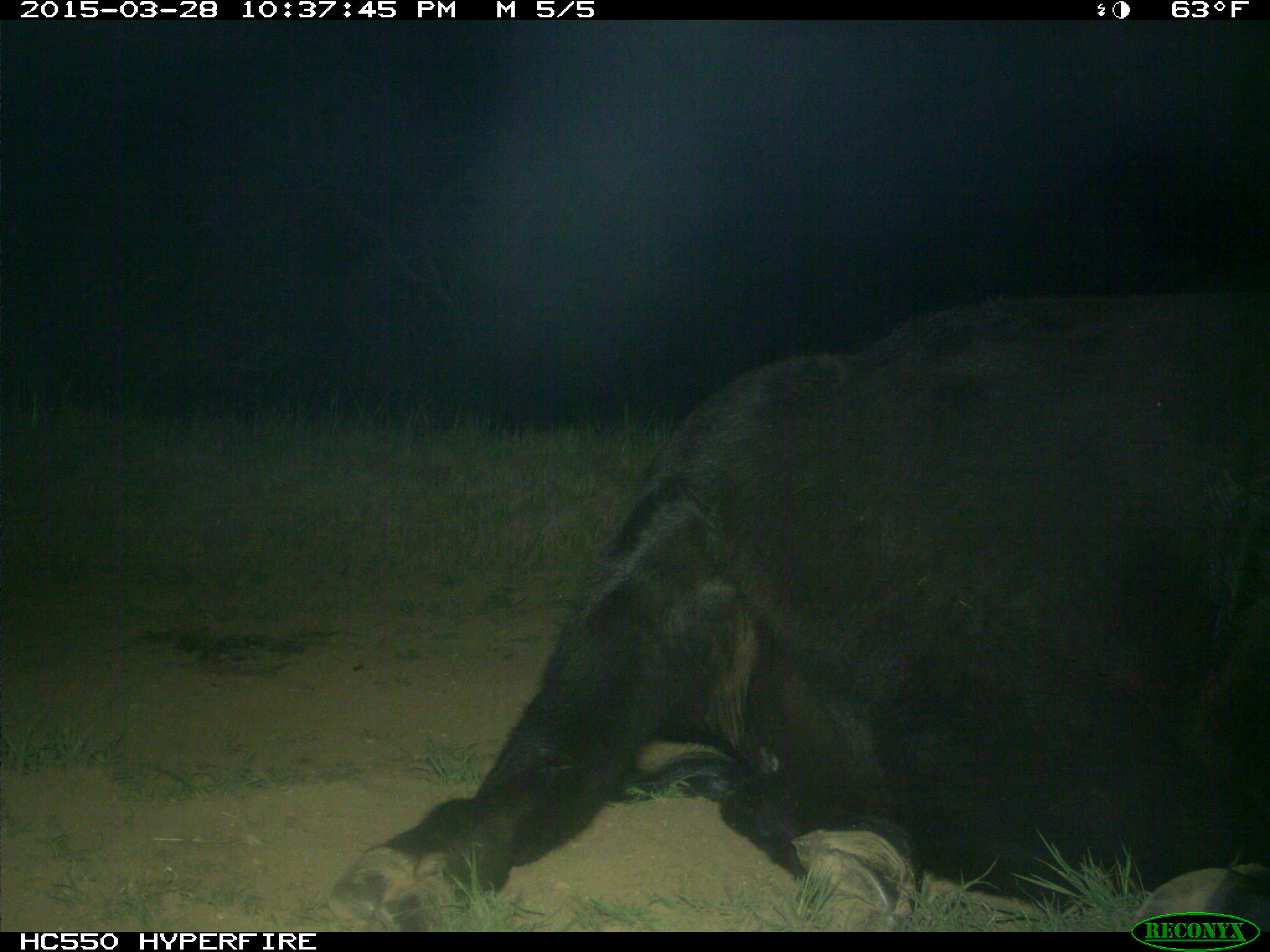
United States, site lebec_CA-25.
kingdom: Animalia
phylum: Chordata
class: Mammalia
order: Artiodactyla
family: Bovidae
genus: Bos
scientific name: Bos taurus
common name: domestic cow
Bos taurus (domestic cow).